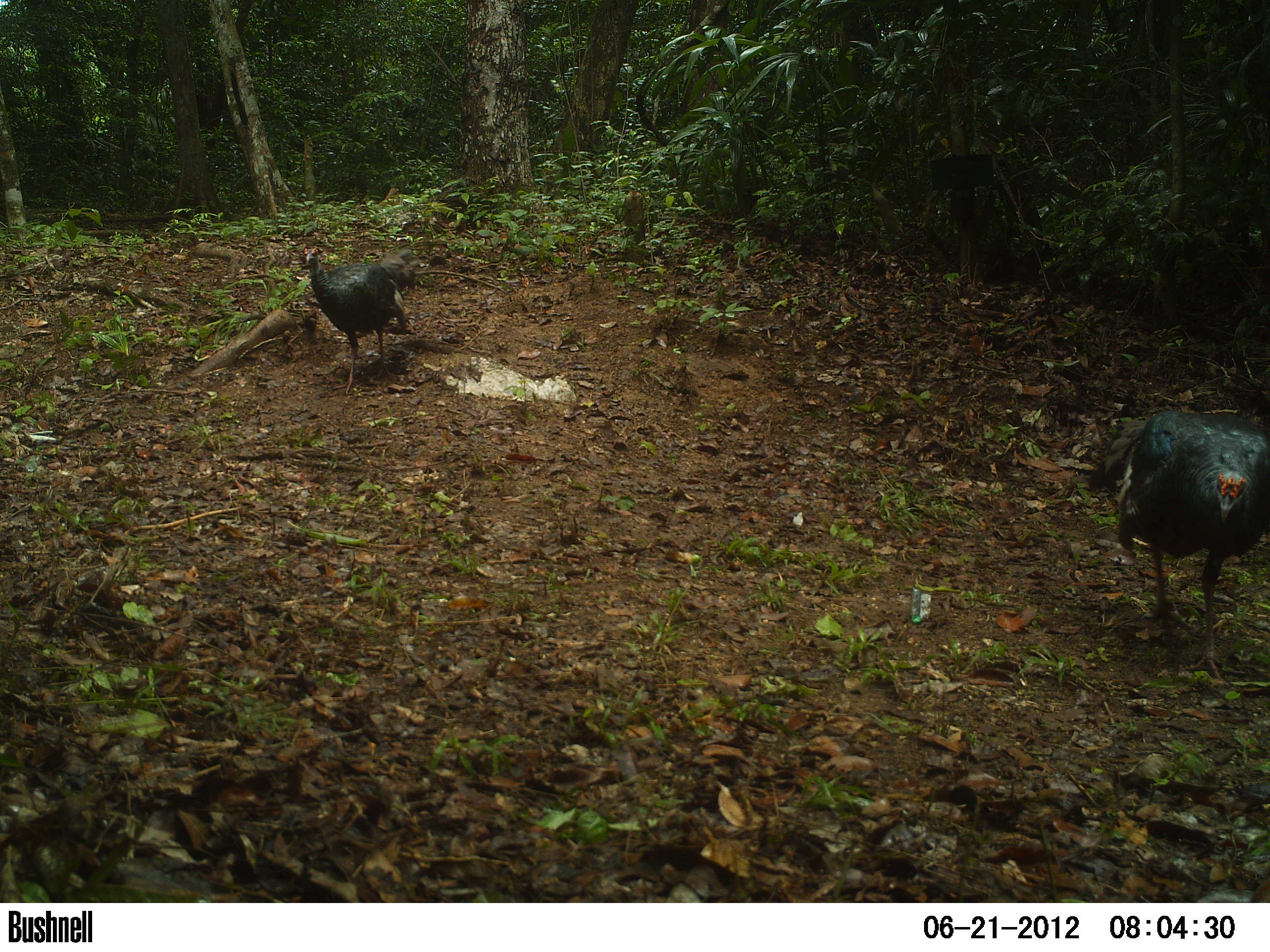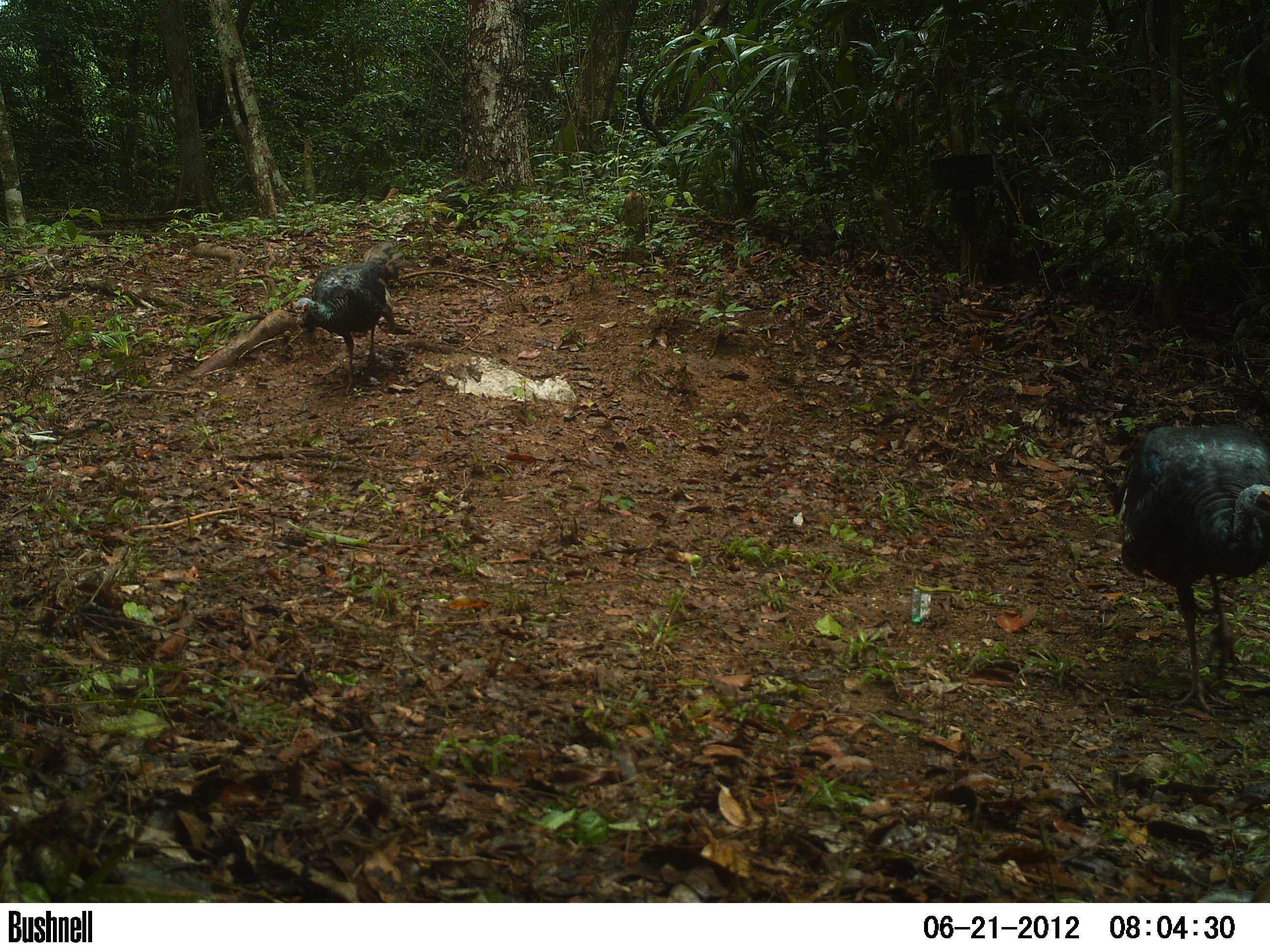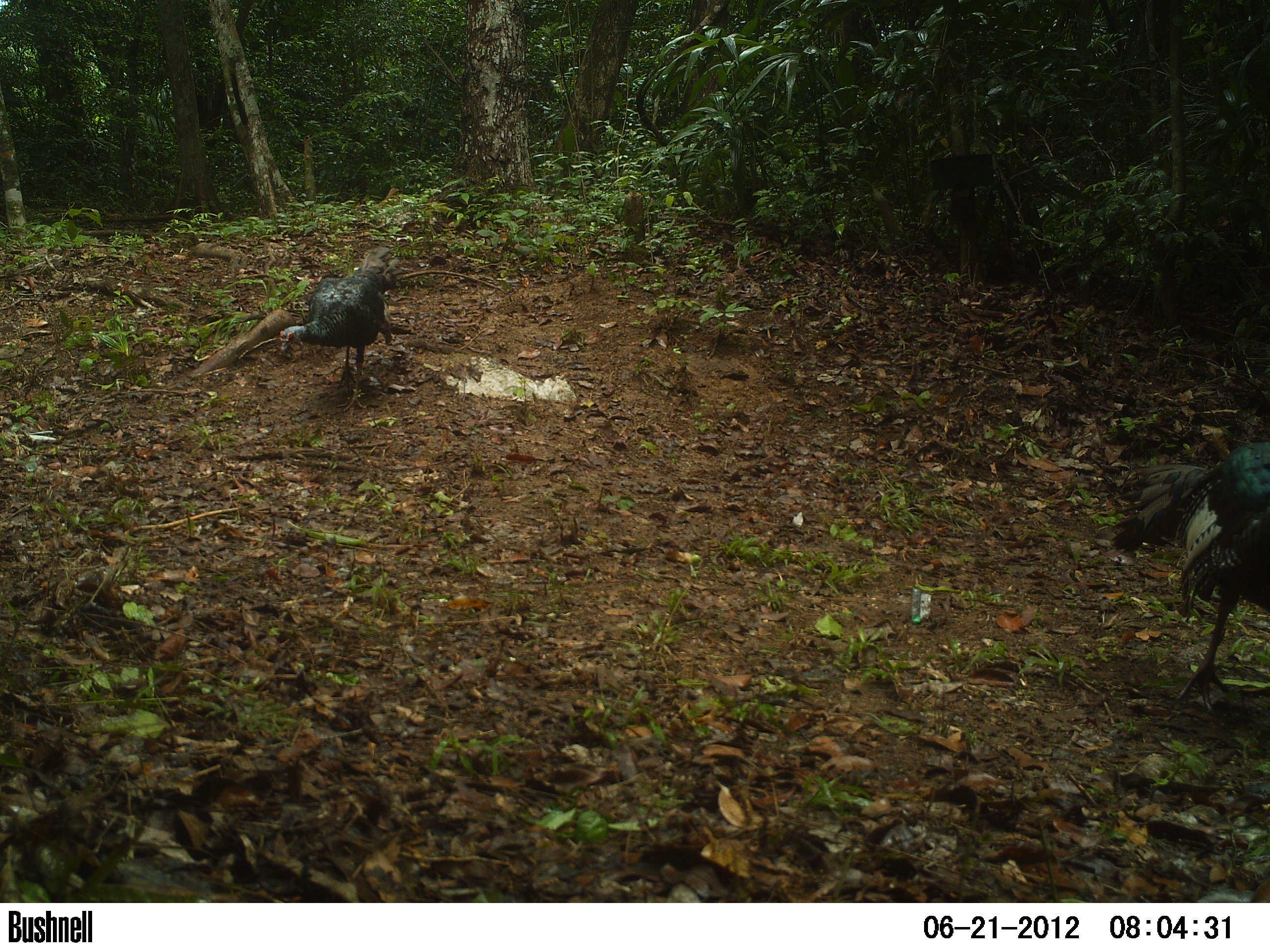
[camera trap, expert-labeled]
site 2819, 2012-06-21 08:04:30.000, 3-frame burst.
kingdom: Animalia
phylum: Chordata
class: Aves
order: Galliformes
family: Phasianidae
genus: Meleagris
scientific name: Meleagris ocellata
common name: ocellated turkey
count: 2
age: adult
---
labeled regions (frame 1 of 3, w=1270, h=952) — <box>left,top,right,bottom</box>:
meleagris ocellata: <box>1082,408,1270,686</box>; <box>303,246,422,396</box>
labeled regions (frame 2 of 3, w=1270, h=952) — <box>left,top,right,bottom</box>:
meleagris ocellata: <box>1107,425,1270,716</box>; <box>291,240,405,395</box>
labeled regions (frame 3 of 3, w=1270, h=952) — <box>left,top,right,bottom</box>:
meleagris ocellata: <box>1109,440,1270,715</box>; <box>278,245,416,413</box>